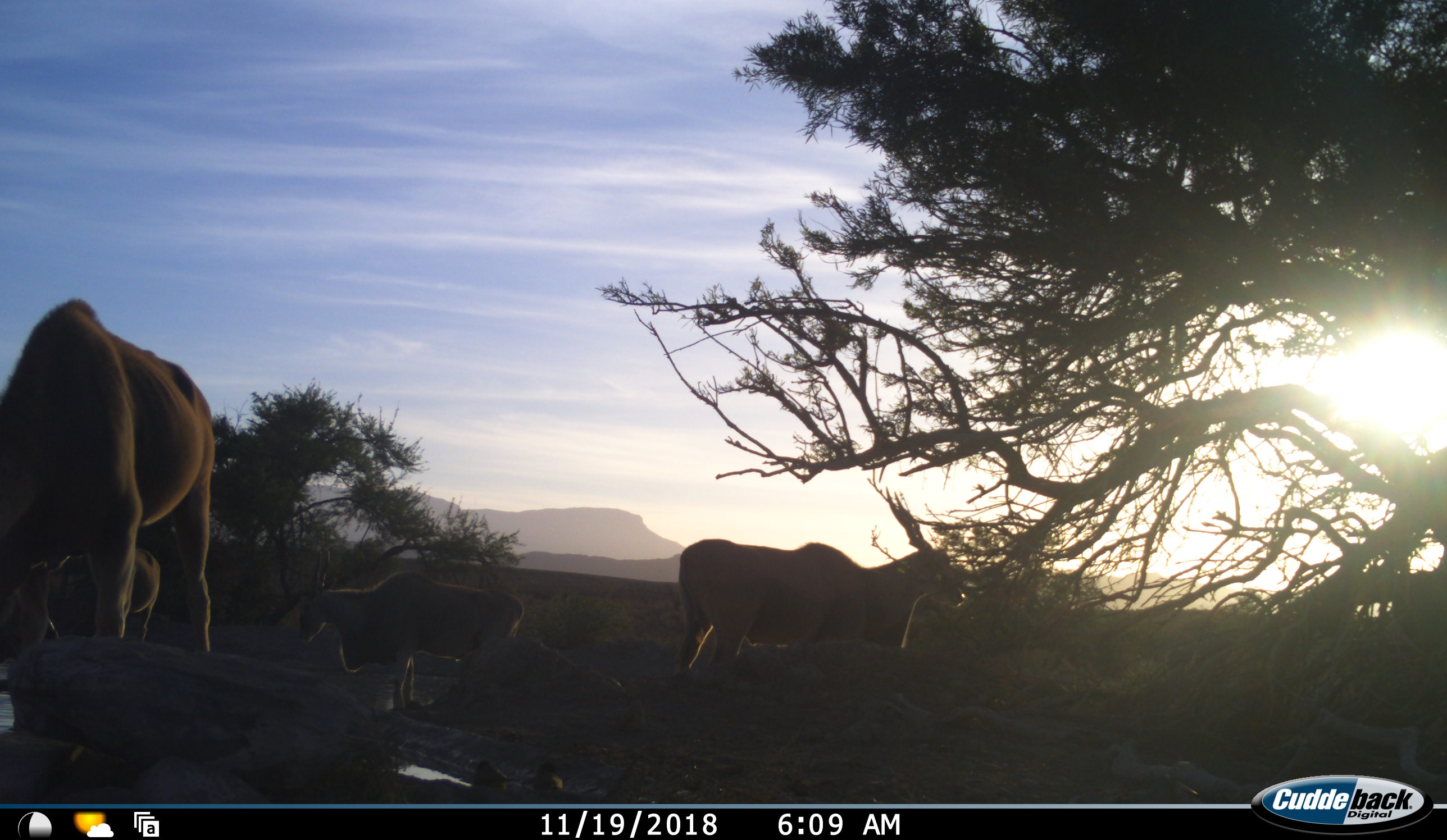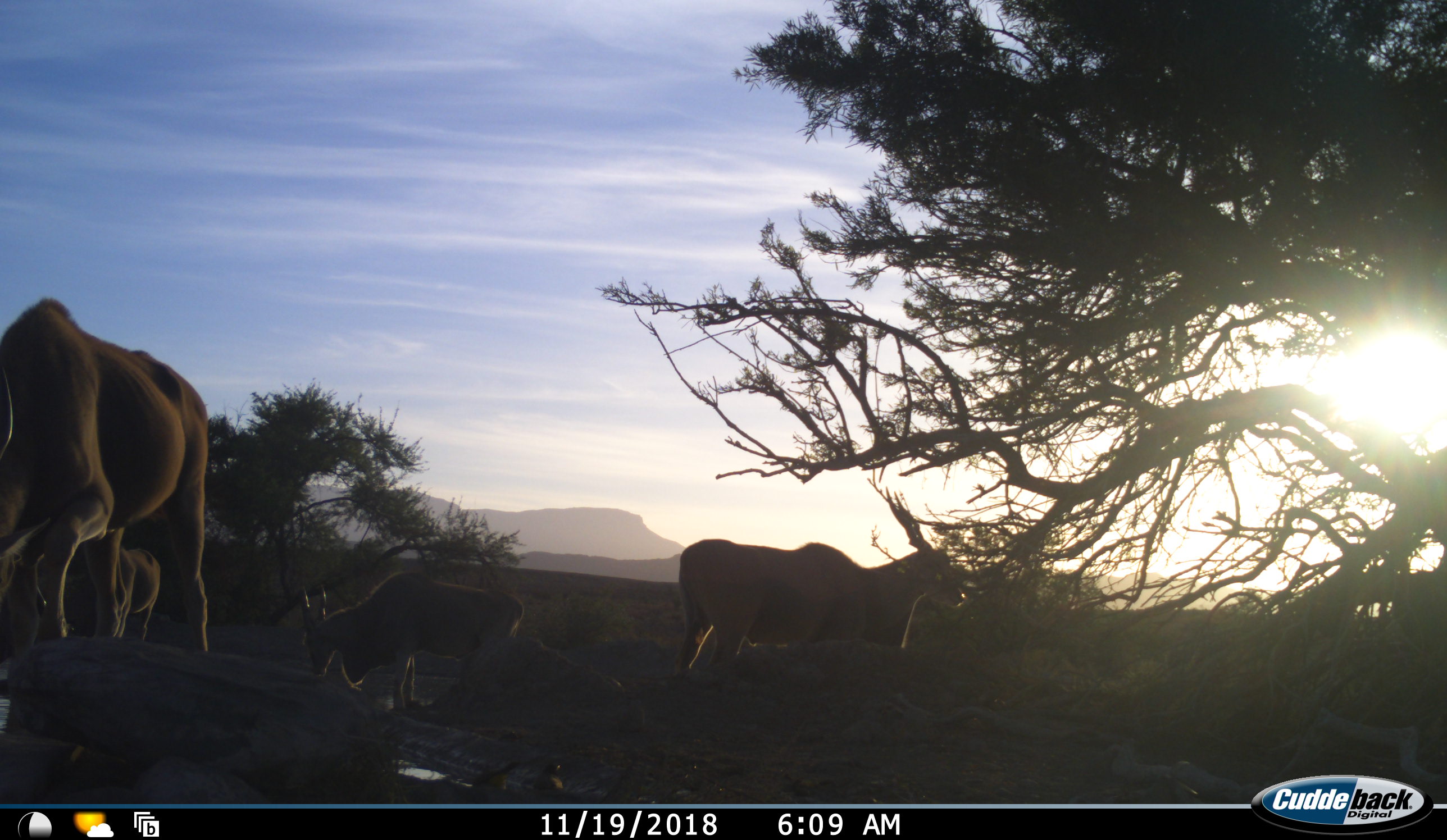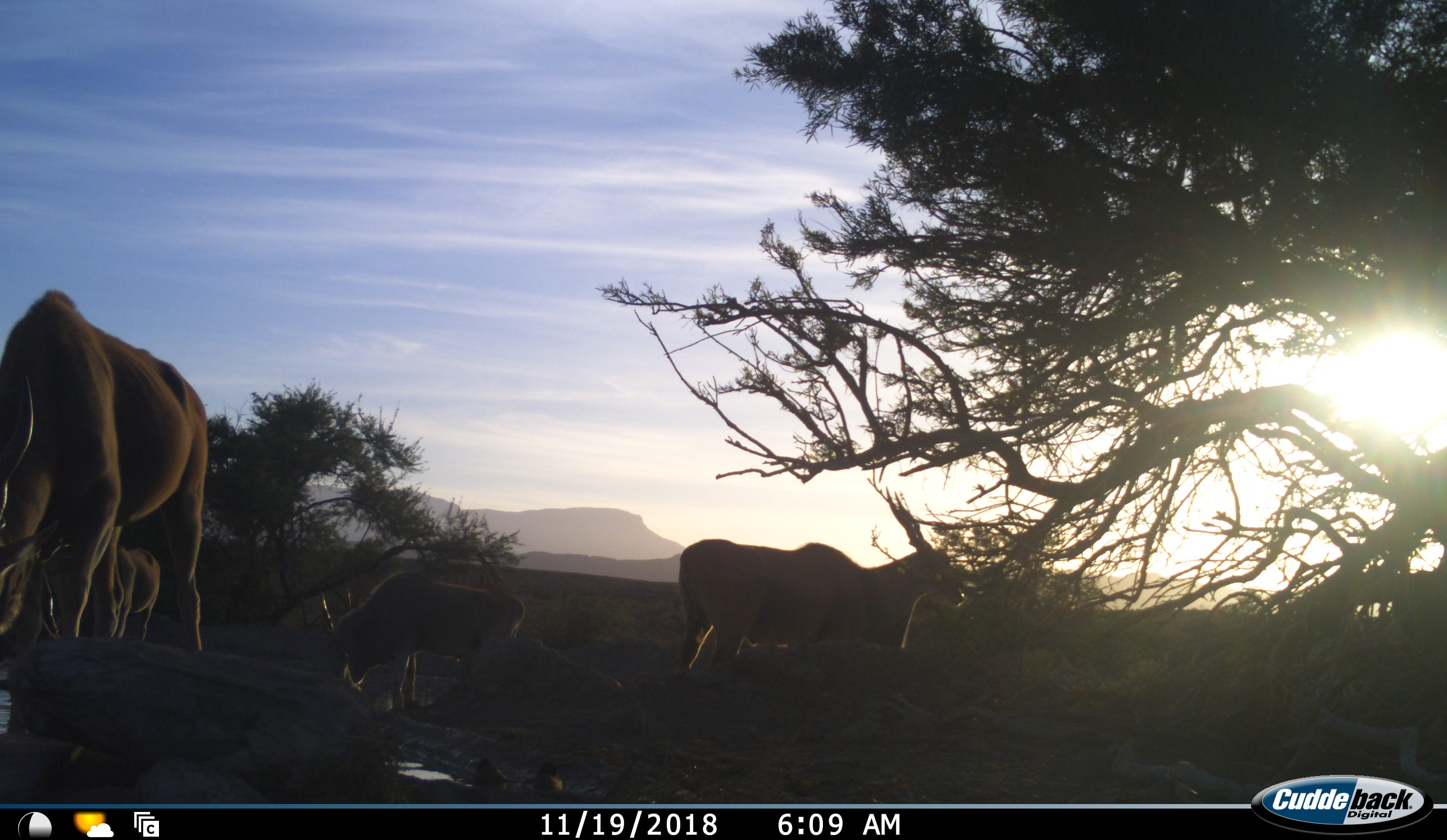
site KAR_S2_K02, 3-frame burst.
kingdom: Animalia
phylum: Chordata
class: Mammalia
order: Artiodactyla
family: Bovidae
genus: Tragelaphus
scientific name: Tragelaphus oryx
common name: eland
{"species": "eland (Tragelaphus oryx)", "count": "4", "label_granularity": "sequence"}